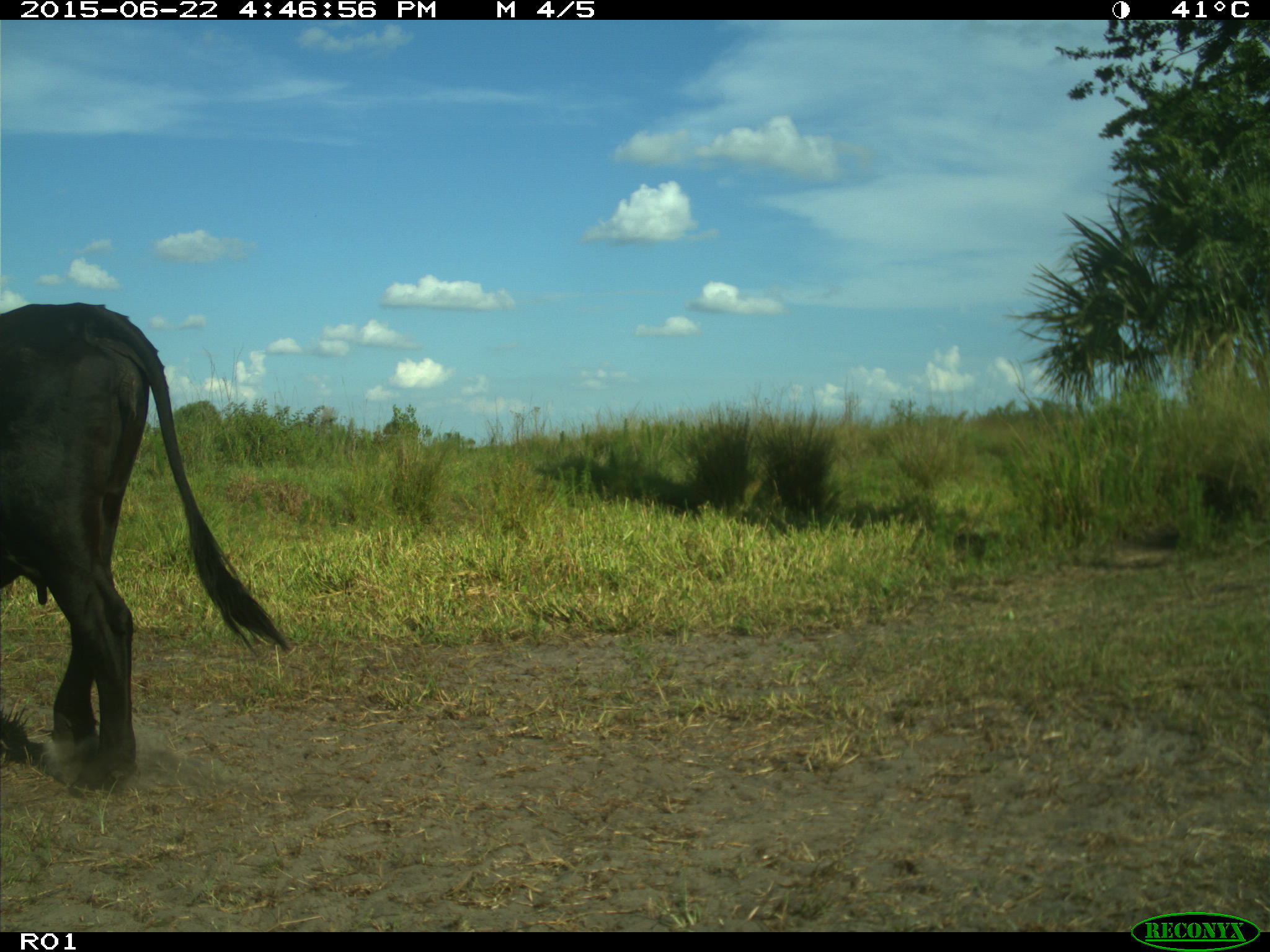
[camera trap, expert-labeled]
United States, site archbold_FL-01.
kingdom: Animalia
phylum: Chordata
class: Mammalia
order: Artiodactyla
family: Bovidae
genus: Bos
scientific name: Bos taurus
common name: domestic cow